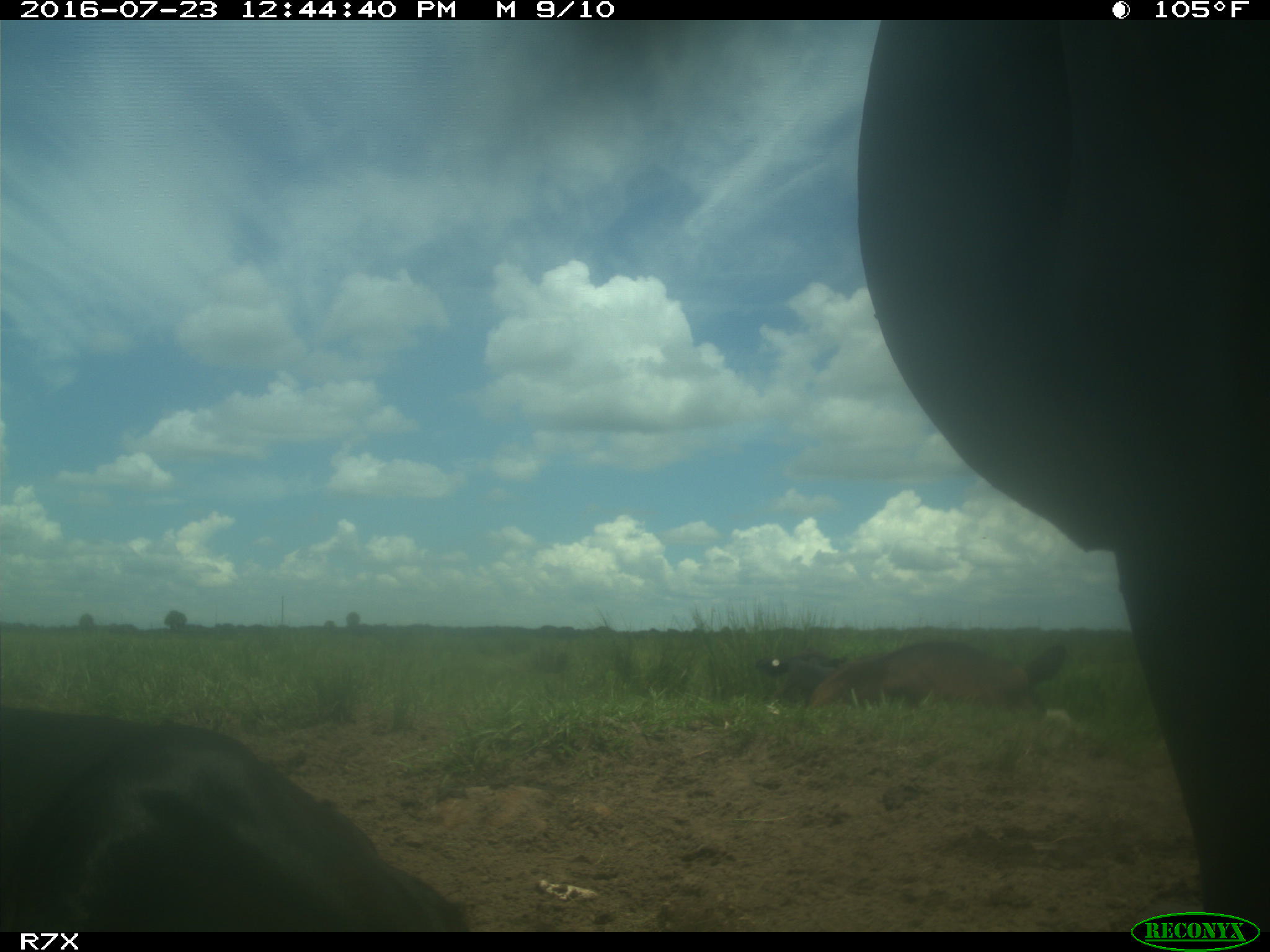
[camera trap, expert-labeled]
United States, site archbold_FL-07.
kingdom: Animalia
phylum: Chordata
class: Mammalia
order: Artiodactyla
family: Bovidae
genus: Bos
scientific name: Bos taurus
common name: domestic cow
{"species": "Bos taurus (domestic cow)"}